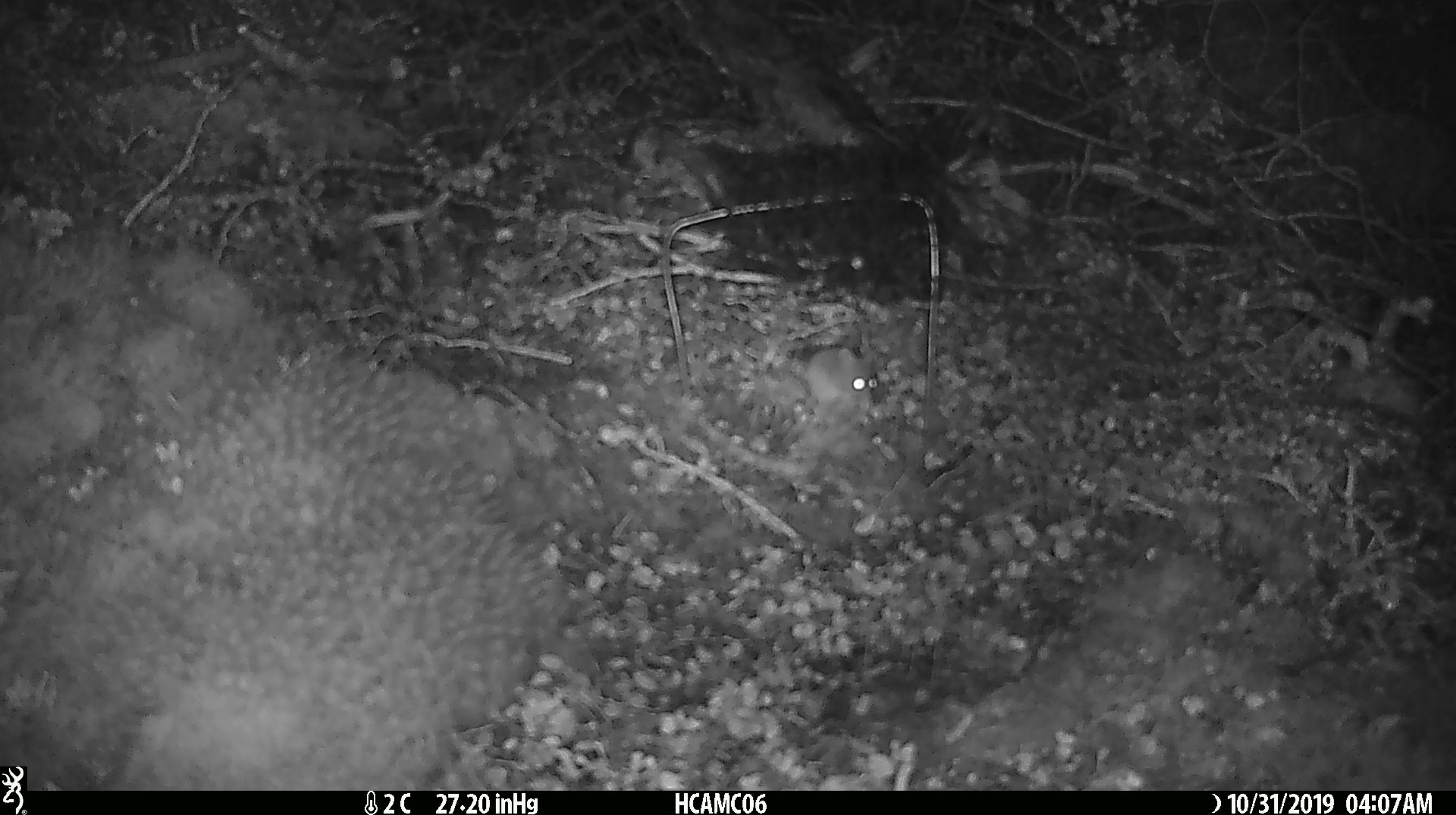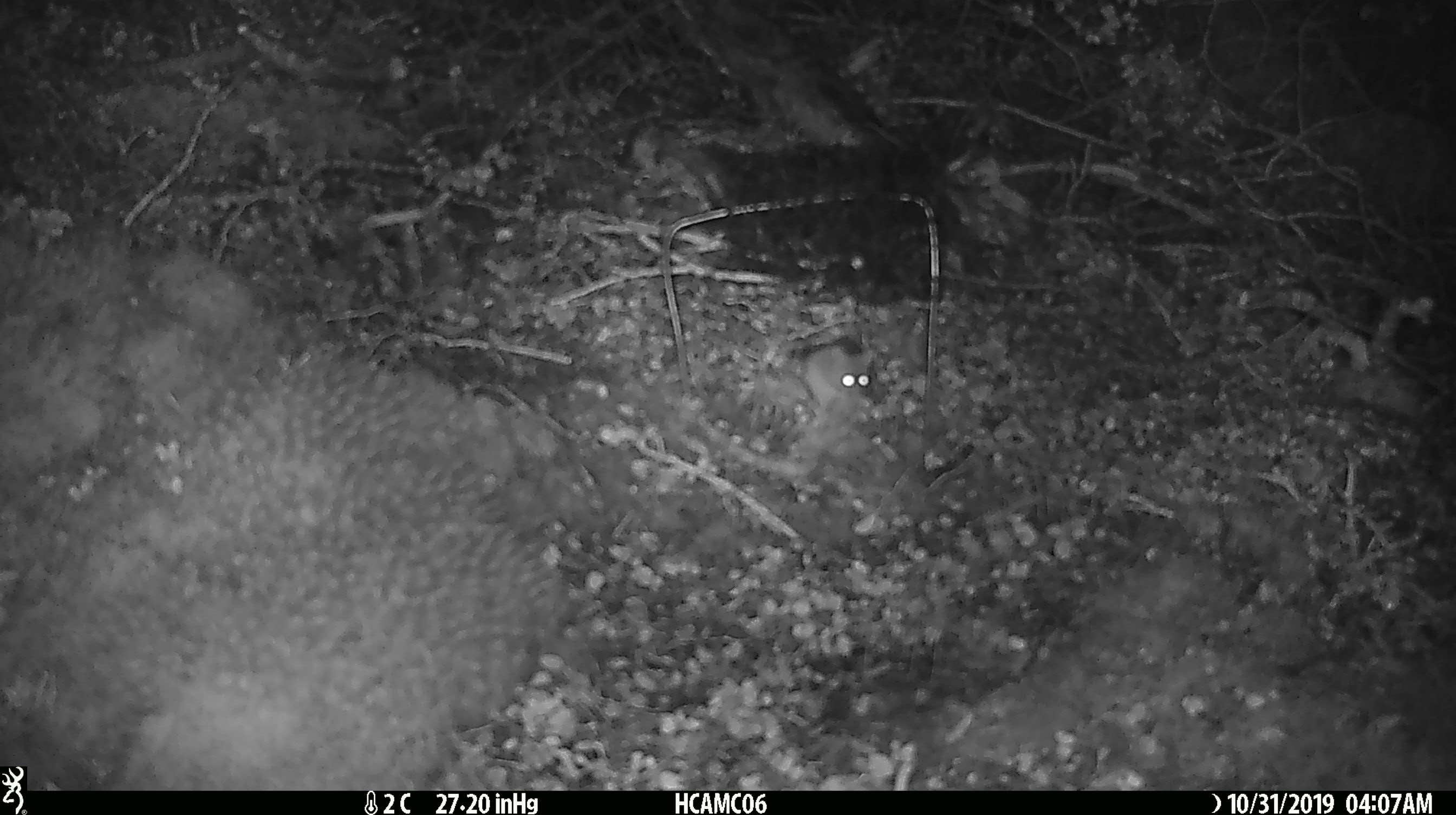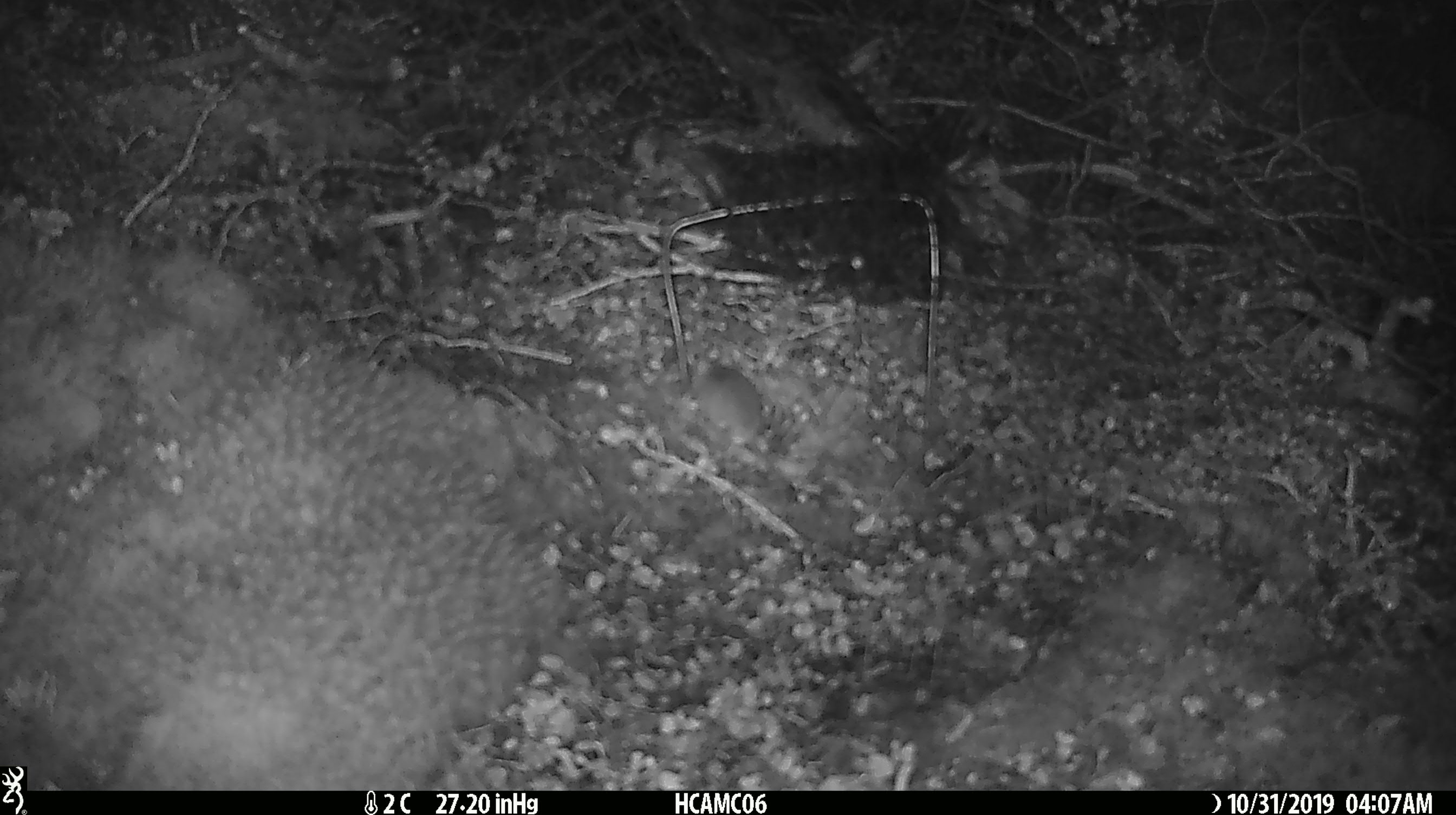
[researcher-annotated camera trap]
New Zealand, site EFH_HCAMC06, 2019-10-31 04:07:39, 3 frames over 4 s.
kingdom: Animalia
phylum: Chordata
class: Mammalia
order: Rodentia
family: Muridae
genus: Mus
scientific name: Mus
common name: mouse